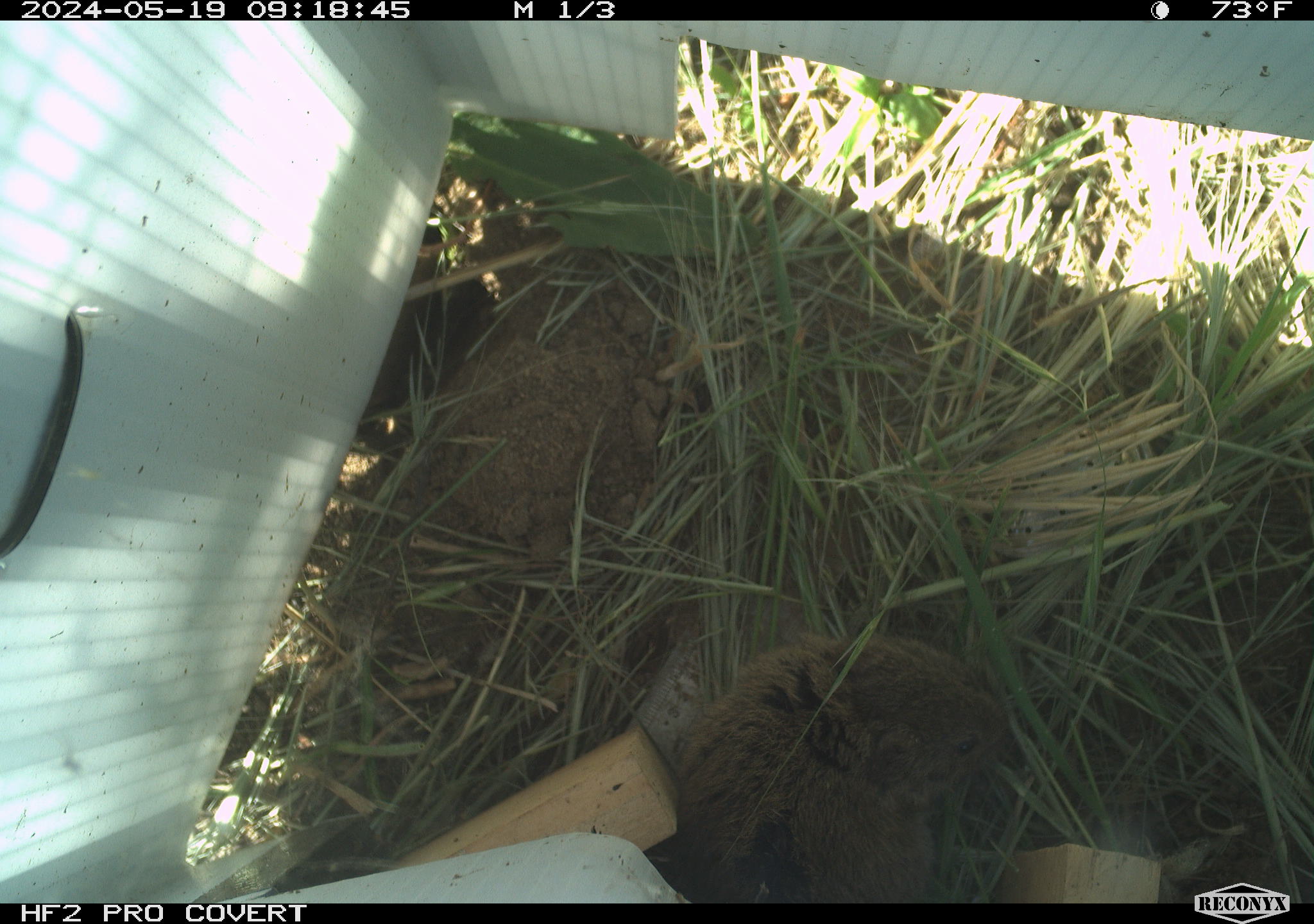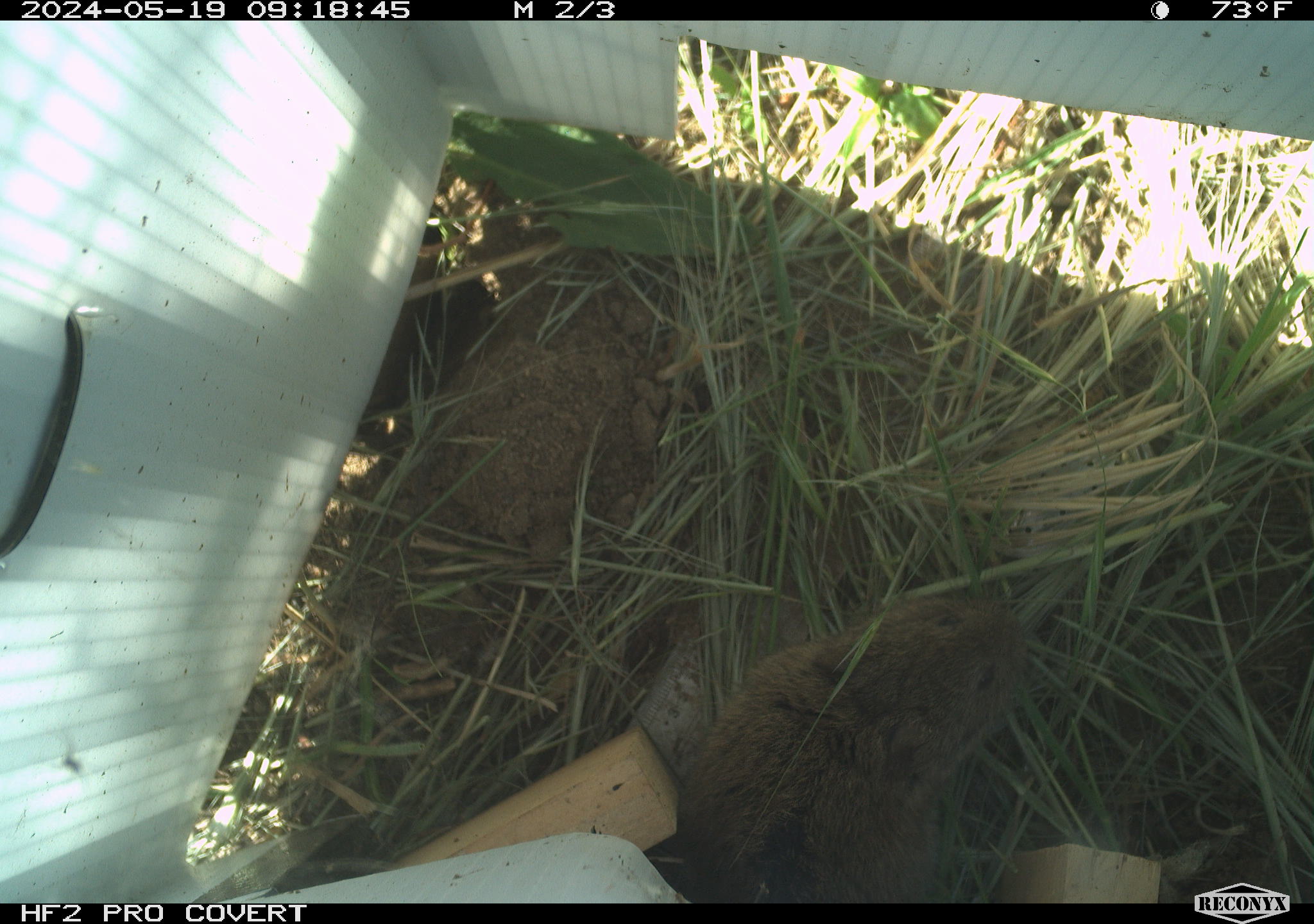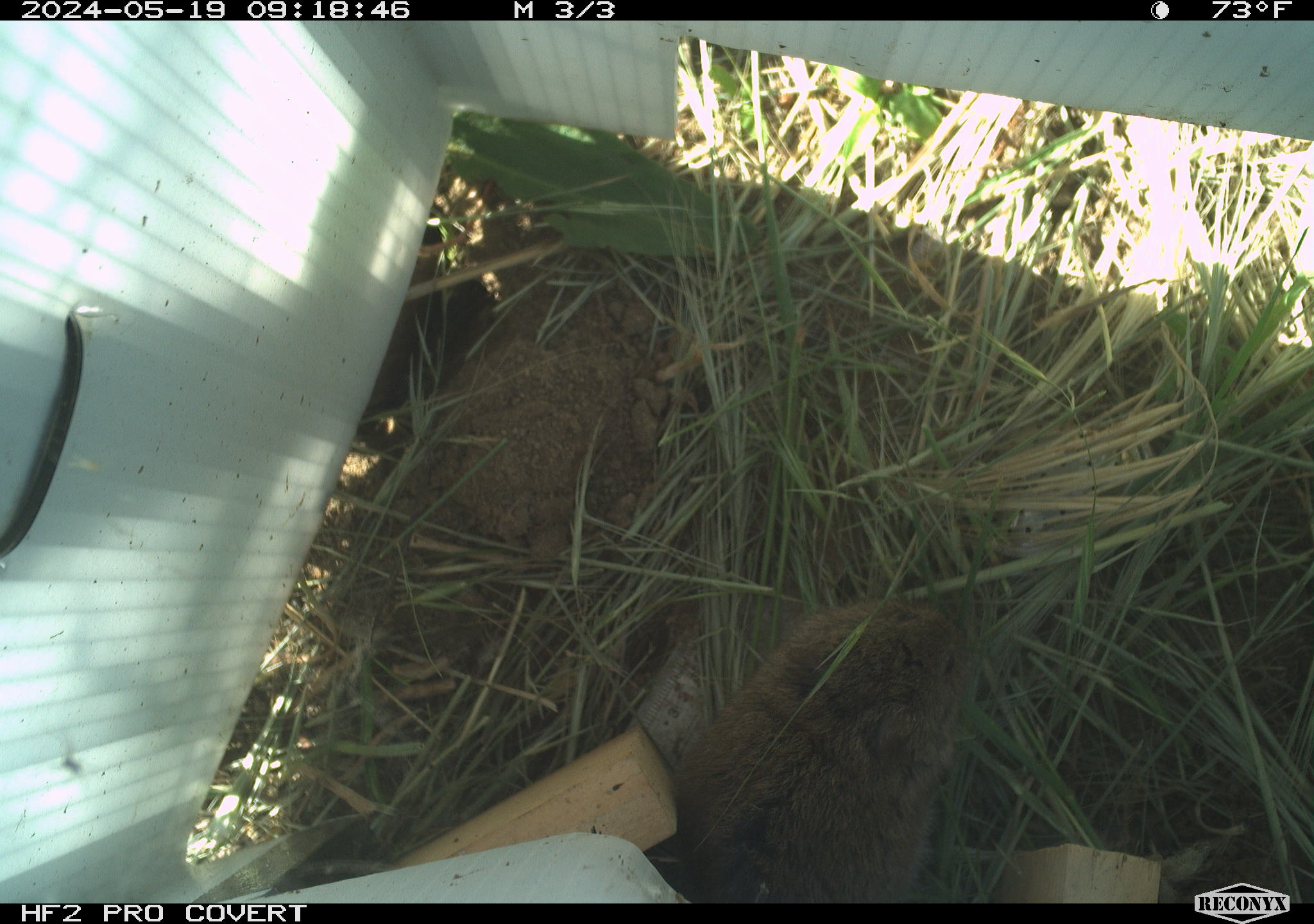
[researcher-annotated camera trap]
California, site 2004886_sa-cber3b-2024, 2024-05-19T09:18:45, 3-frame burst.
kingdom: Animalia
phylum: Chordata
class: Mammalia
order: Rodentia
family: Cricetidae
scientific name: Arvicolinae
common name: voles, lemmings, and muskrats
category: arvicolinae subfamily